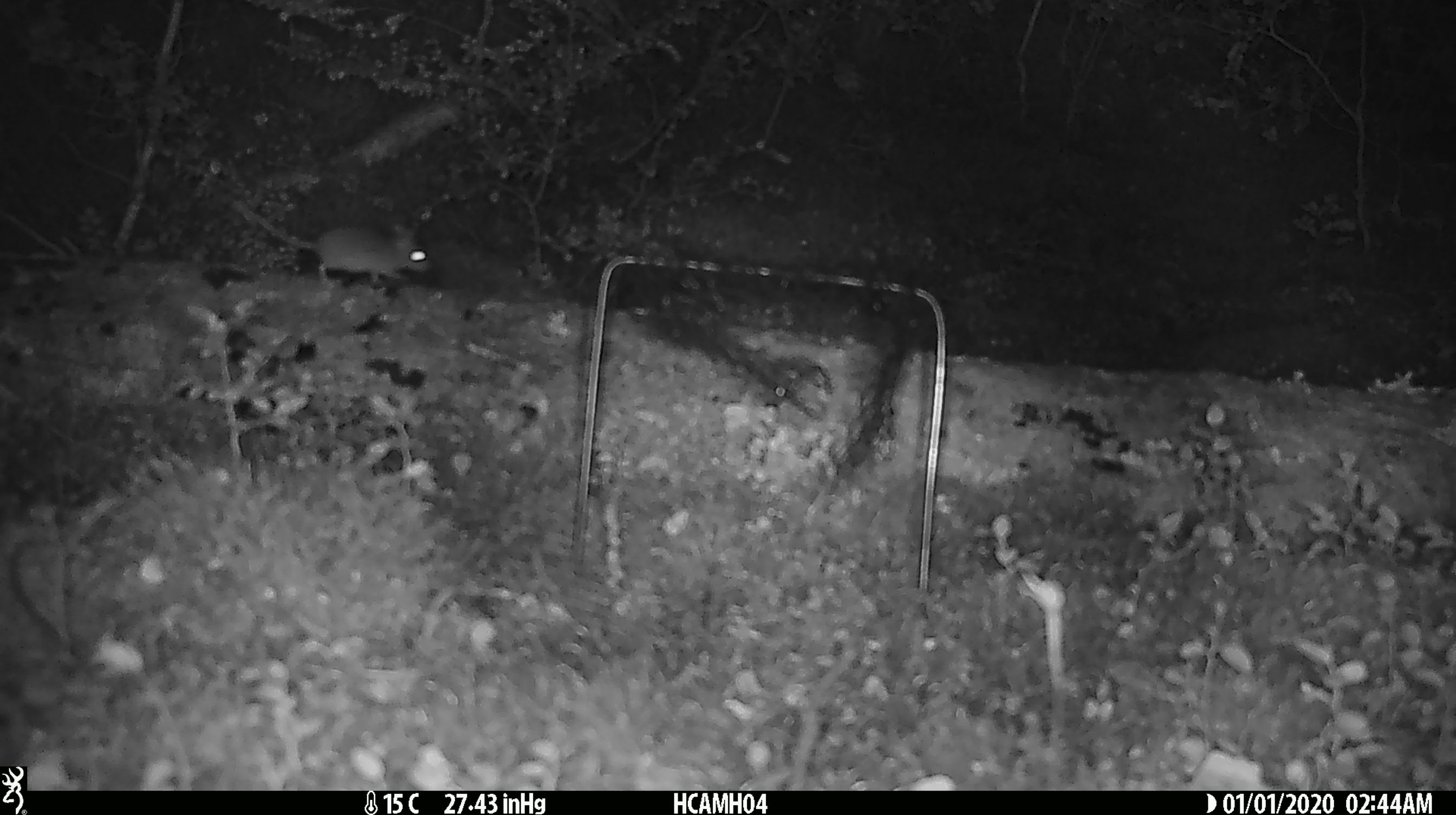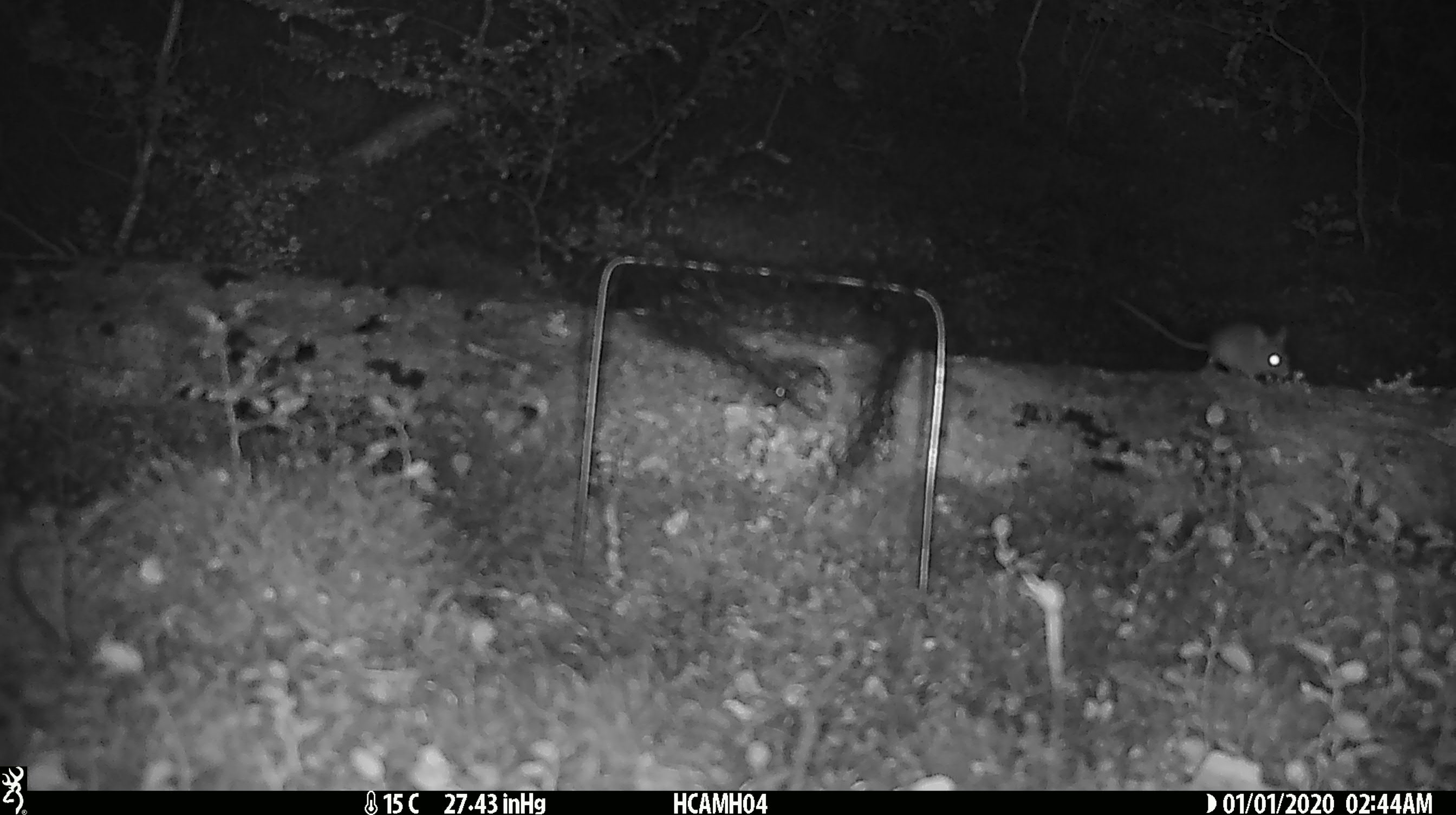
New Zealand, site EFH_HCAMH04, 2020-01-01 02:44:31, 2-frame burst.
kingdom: Animalia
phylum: Chordata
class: Mammalia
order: Rodentia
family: Muridae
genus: Mus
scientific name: Mus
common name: mouse